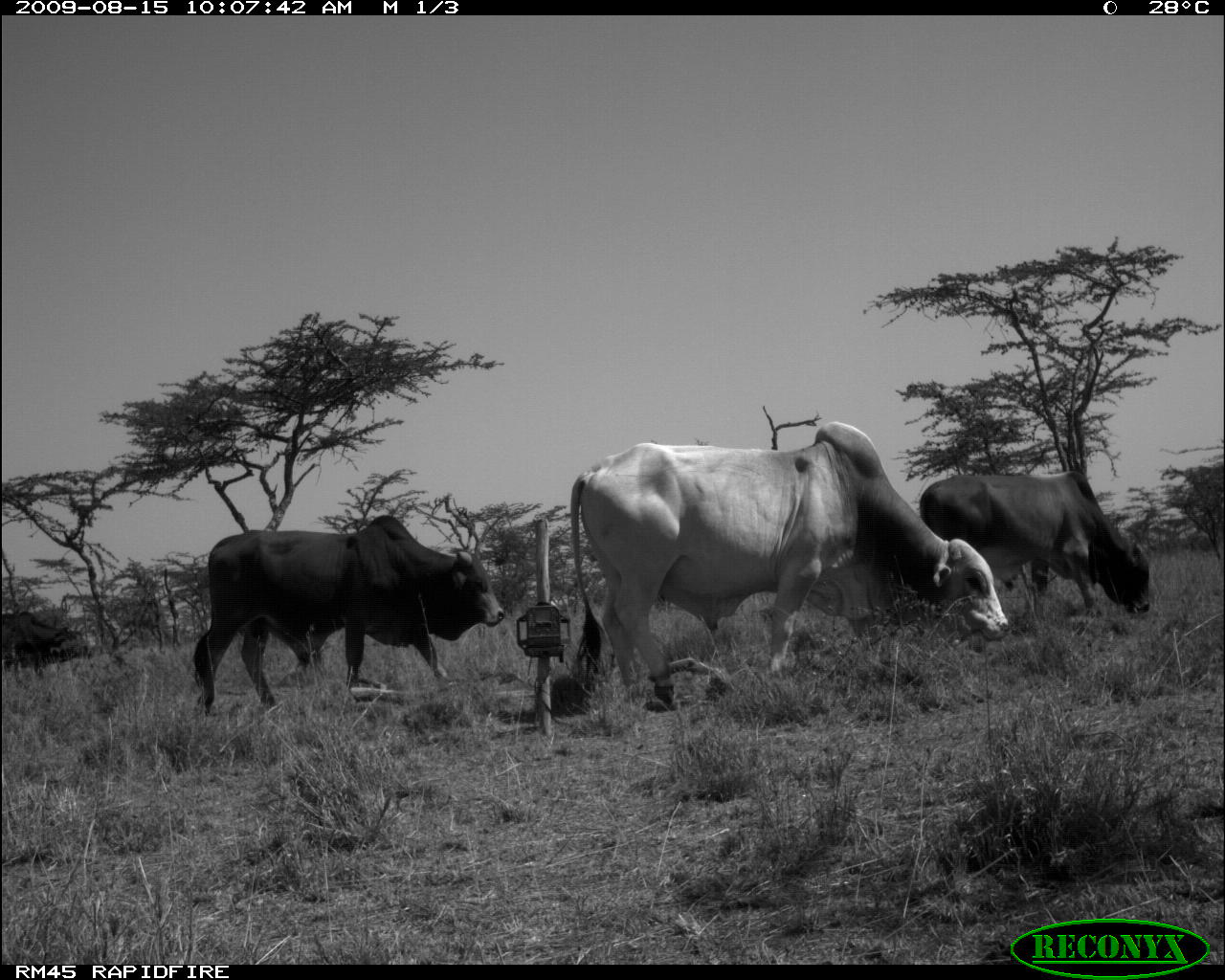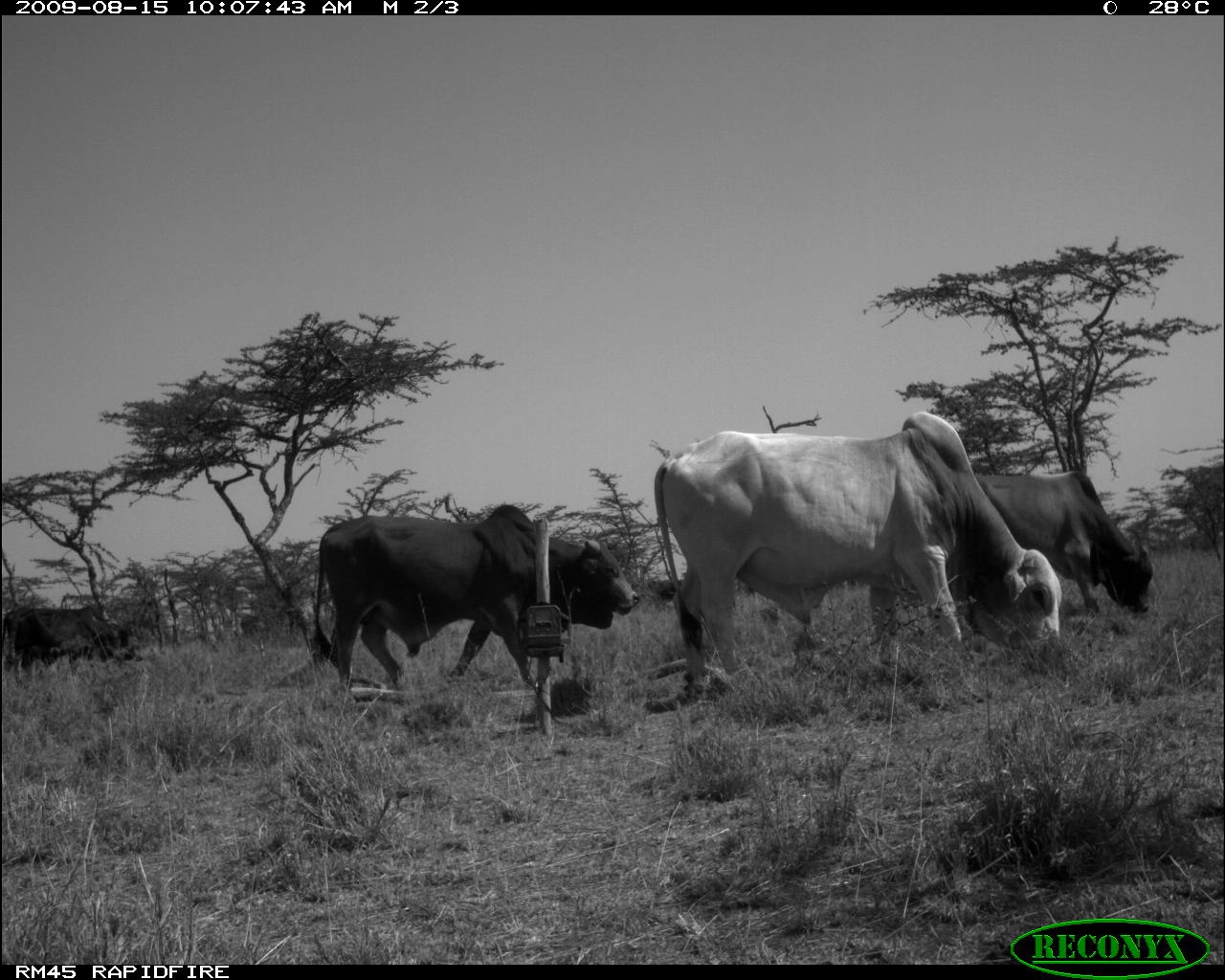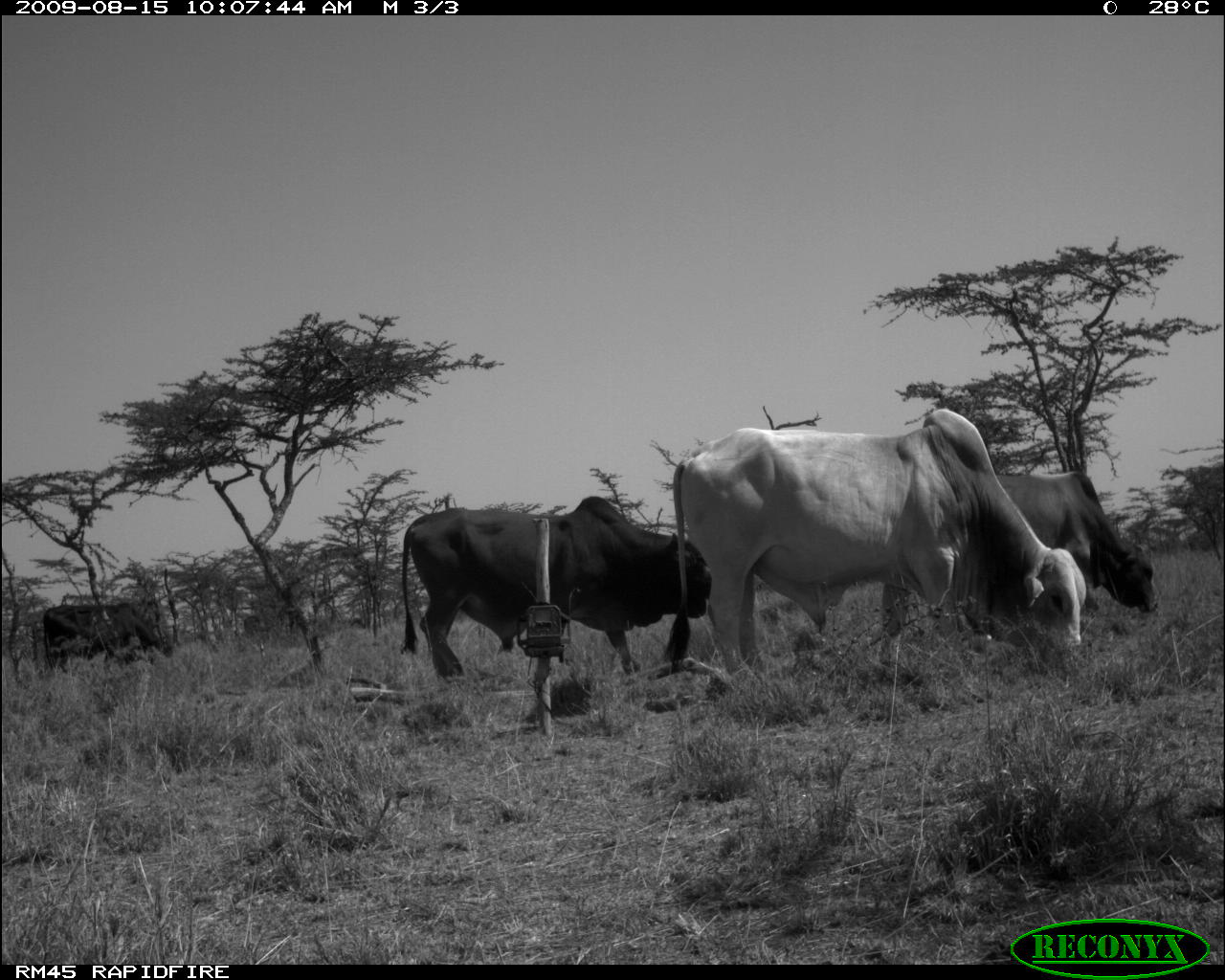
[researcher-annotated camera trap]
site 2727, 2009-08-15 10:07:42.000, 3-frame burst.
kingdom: Animalia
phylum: Chordata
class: Mammalia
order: Artiodactyla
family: Bovidae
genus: Bos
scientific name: Bos taurus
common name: domestic cattle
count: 4